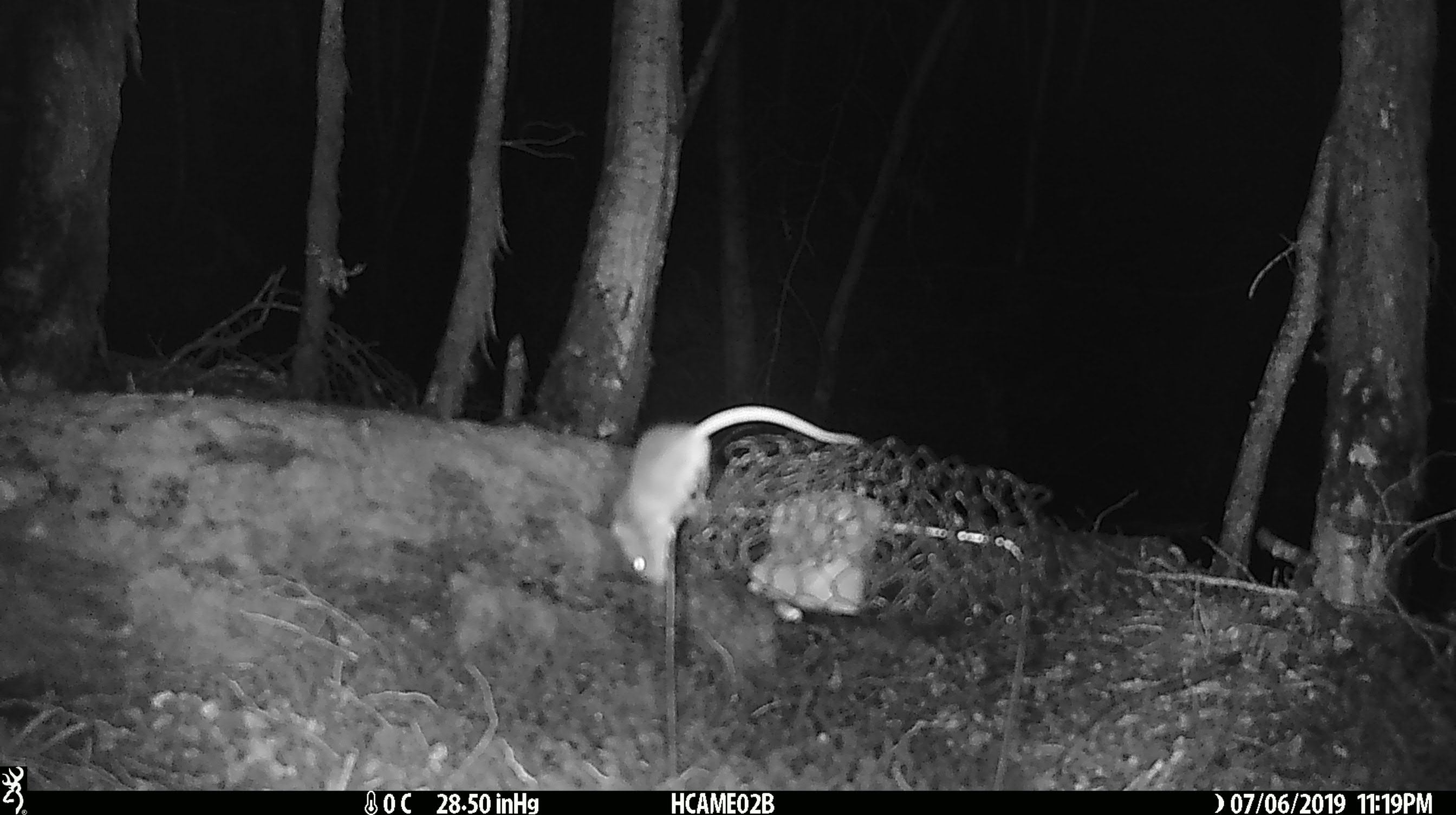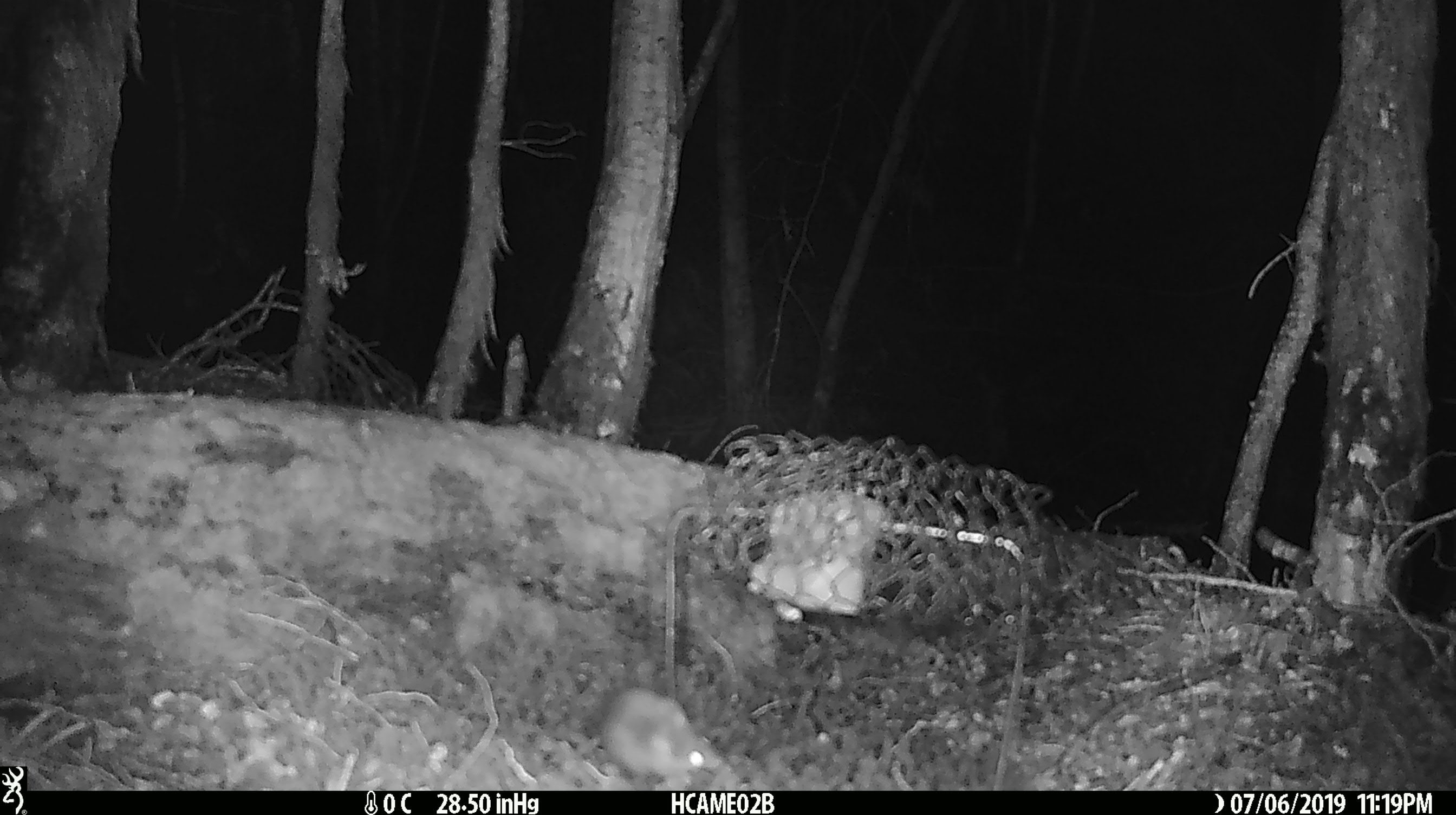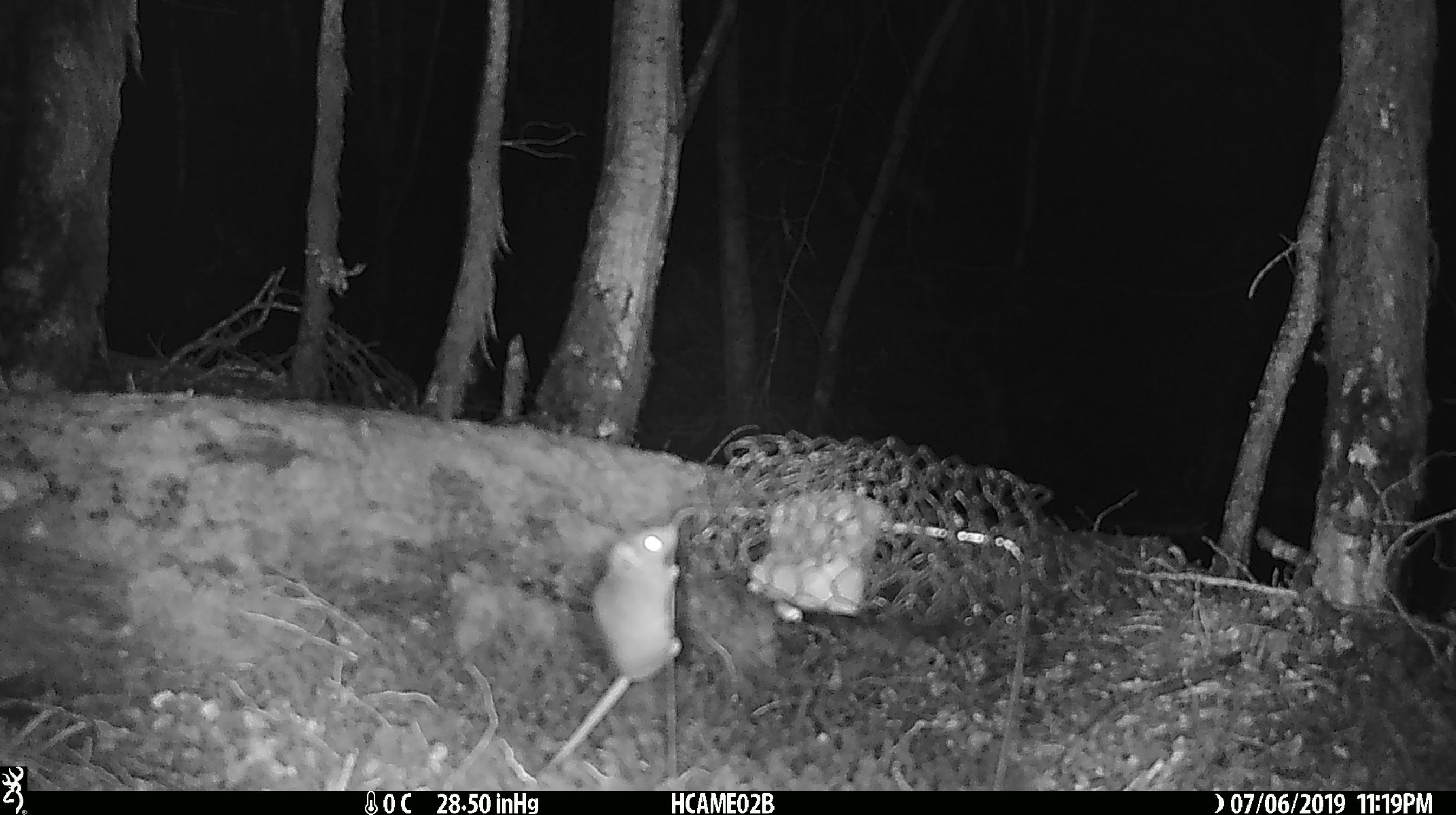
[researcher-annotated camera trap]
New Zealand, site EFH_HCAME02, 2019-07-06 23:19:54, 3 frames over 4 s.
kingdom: Animalia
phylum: Chordata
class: Mammalia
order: Rodentia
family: Muridae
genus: Mus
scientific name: Mus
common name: mouse